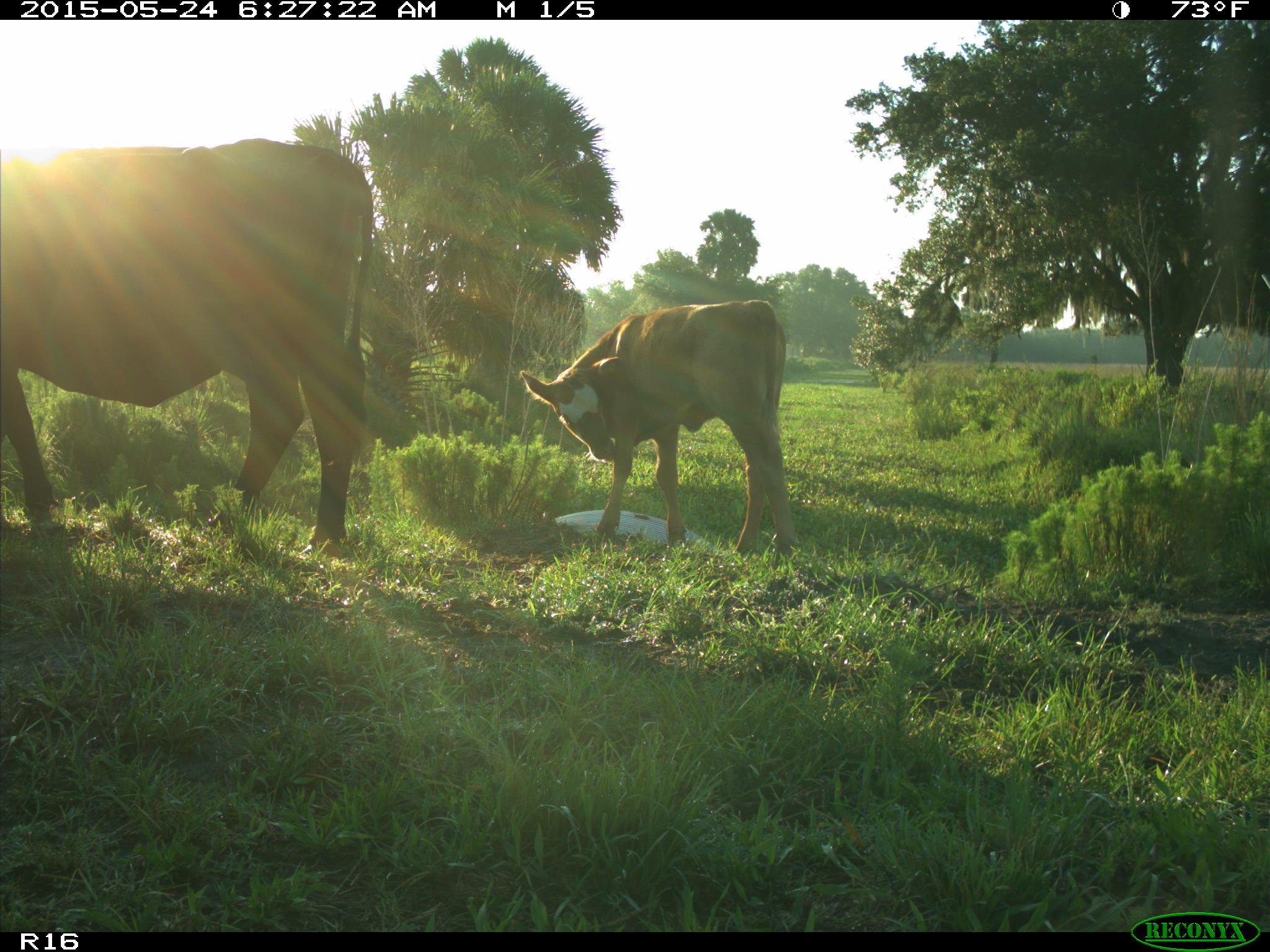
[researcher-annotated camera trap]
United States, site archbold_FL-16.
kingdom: Animalia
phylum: Chordata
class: Mammalia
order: Artiodactyla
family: Bovidae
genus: Bos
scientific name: Bos taurus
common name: domestic cow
Bos taurus (domestic cow).